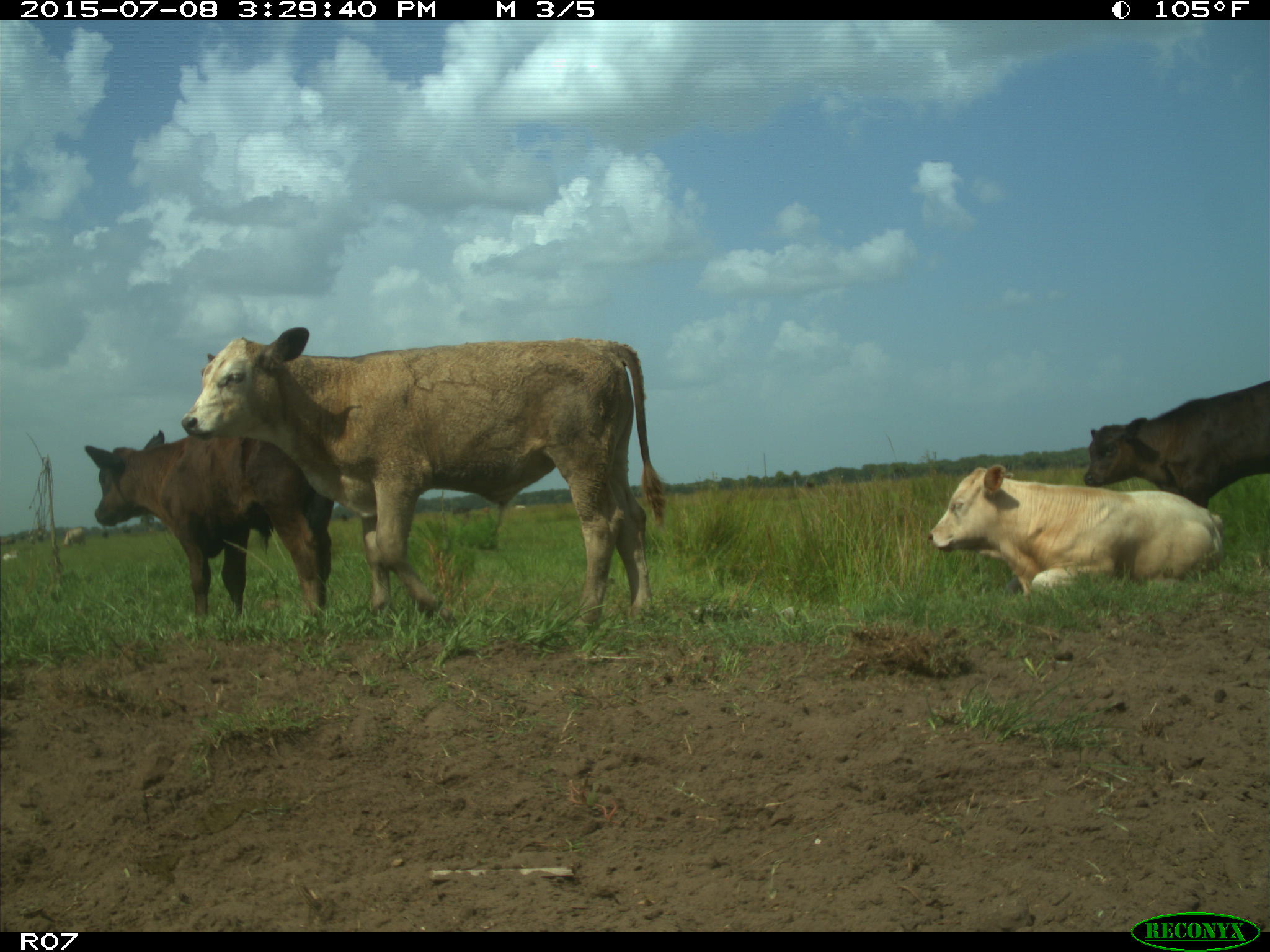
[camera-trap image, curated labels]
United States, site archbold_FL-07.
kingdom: Animalia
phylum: Chordata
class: Mammalia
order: Artiodactyla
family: Bovidae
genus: Bos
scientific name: Bos taurus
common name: domestic cow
Bos taurus (domestic cow).